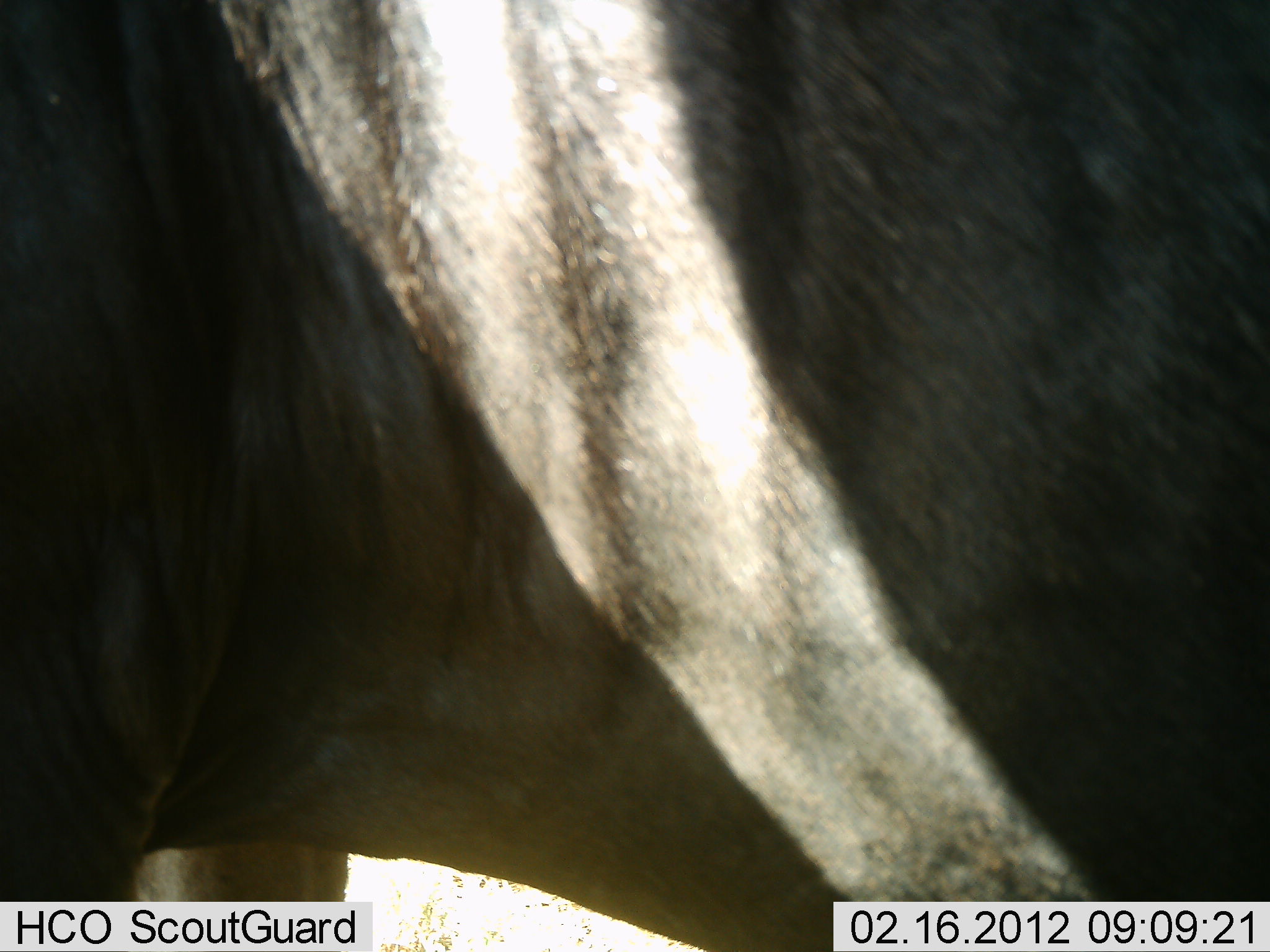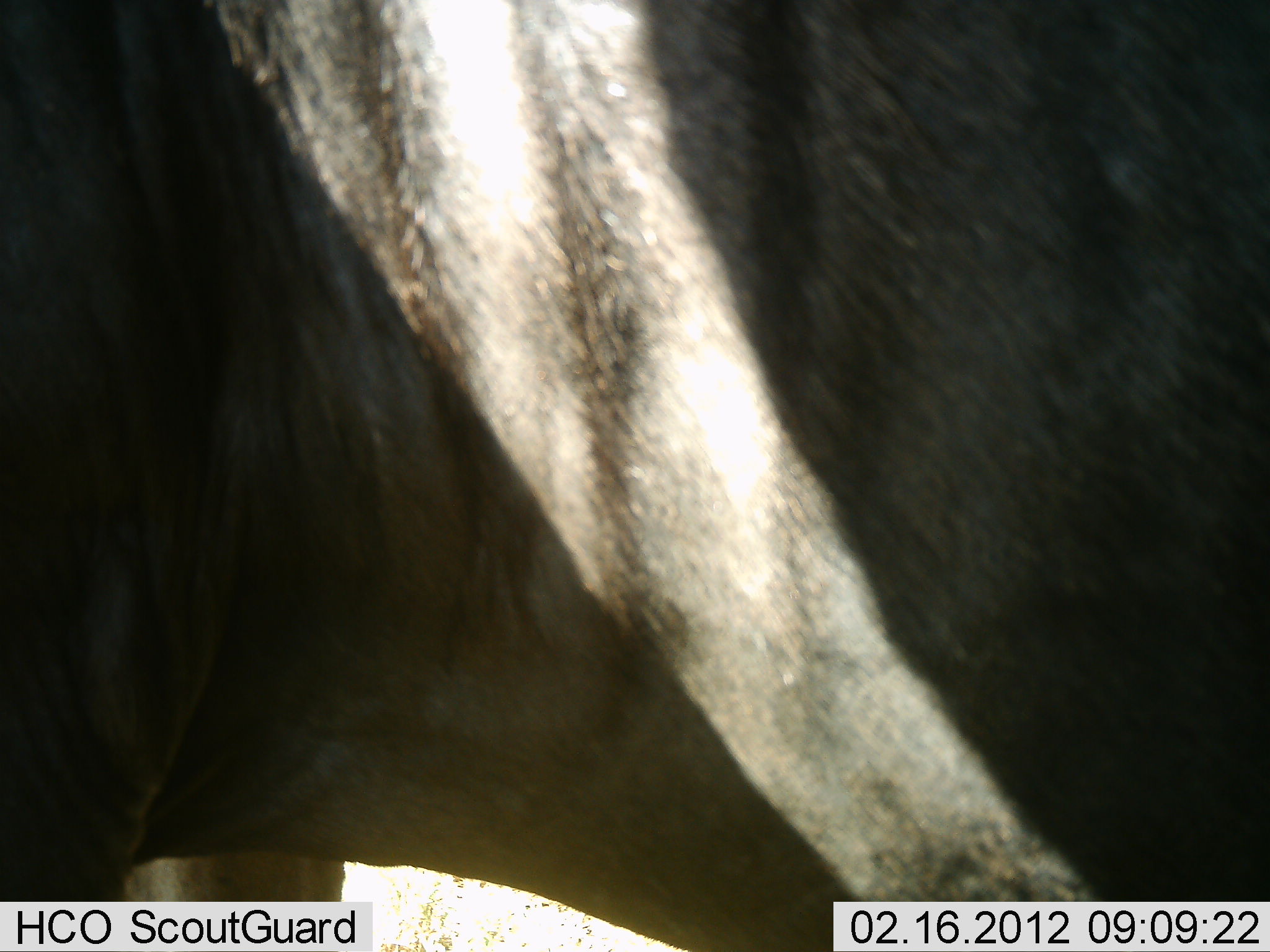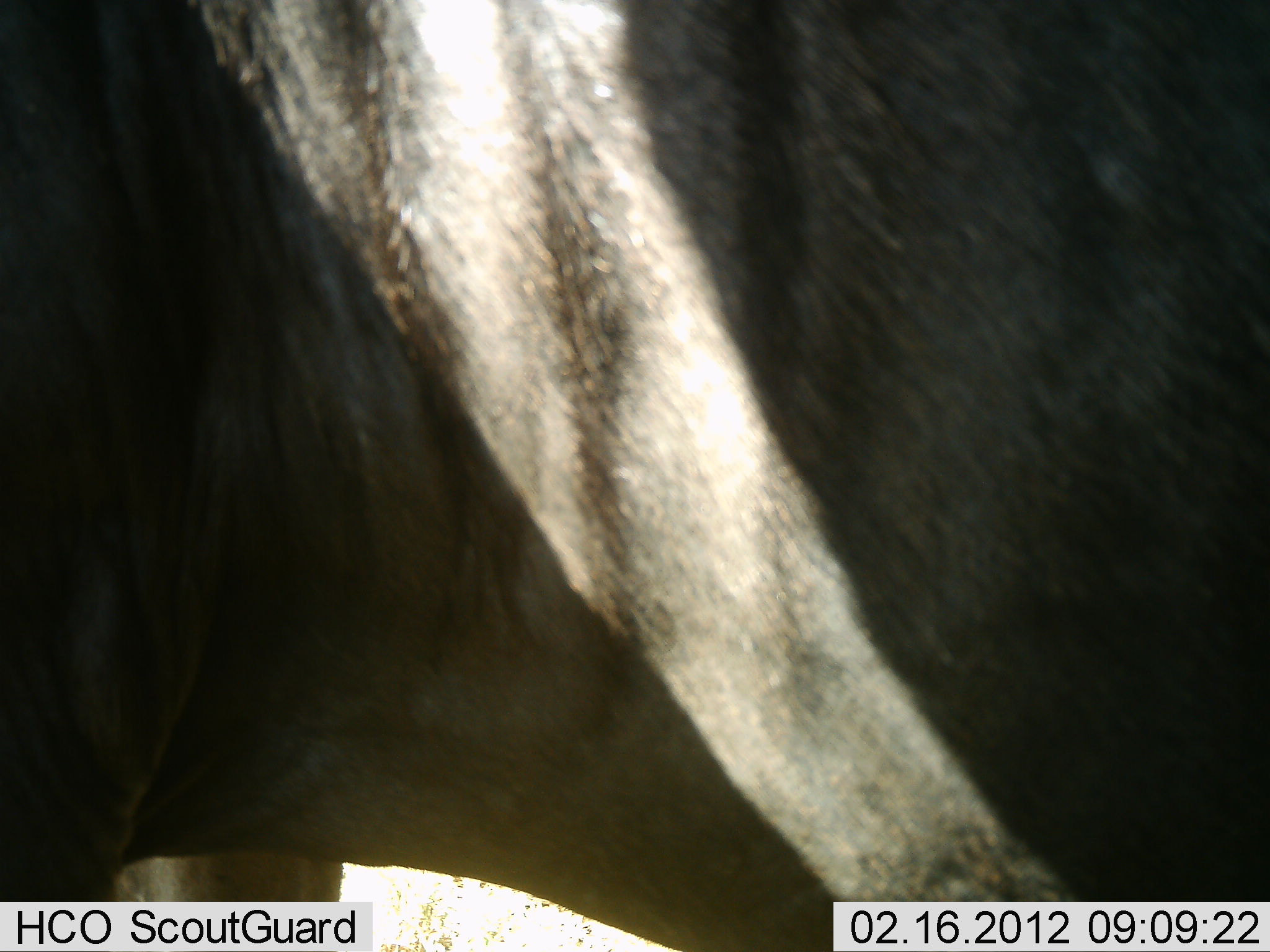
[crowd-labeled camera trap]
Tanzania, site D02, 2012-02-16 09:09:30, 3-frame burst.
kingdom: Animalia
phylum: Chordata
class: Mammalia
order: Artiodactyla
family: Bovidae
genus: Connochaetes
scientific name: Connochaetes taurinus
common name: blue wildebeest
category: wildebeest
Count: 1.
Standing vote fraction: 100%.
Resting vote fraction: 0%.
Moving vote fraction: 0%.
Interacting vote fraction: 0%.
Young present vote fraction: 0%.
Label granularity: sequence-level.